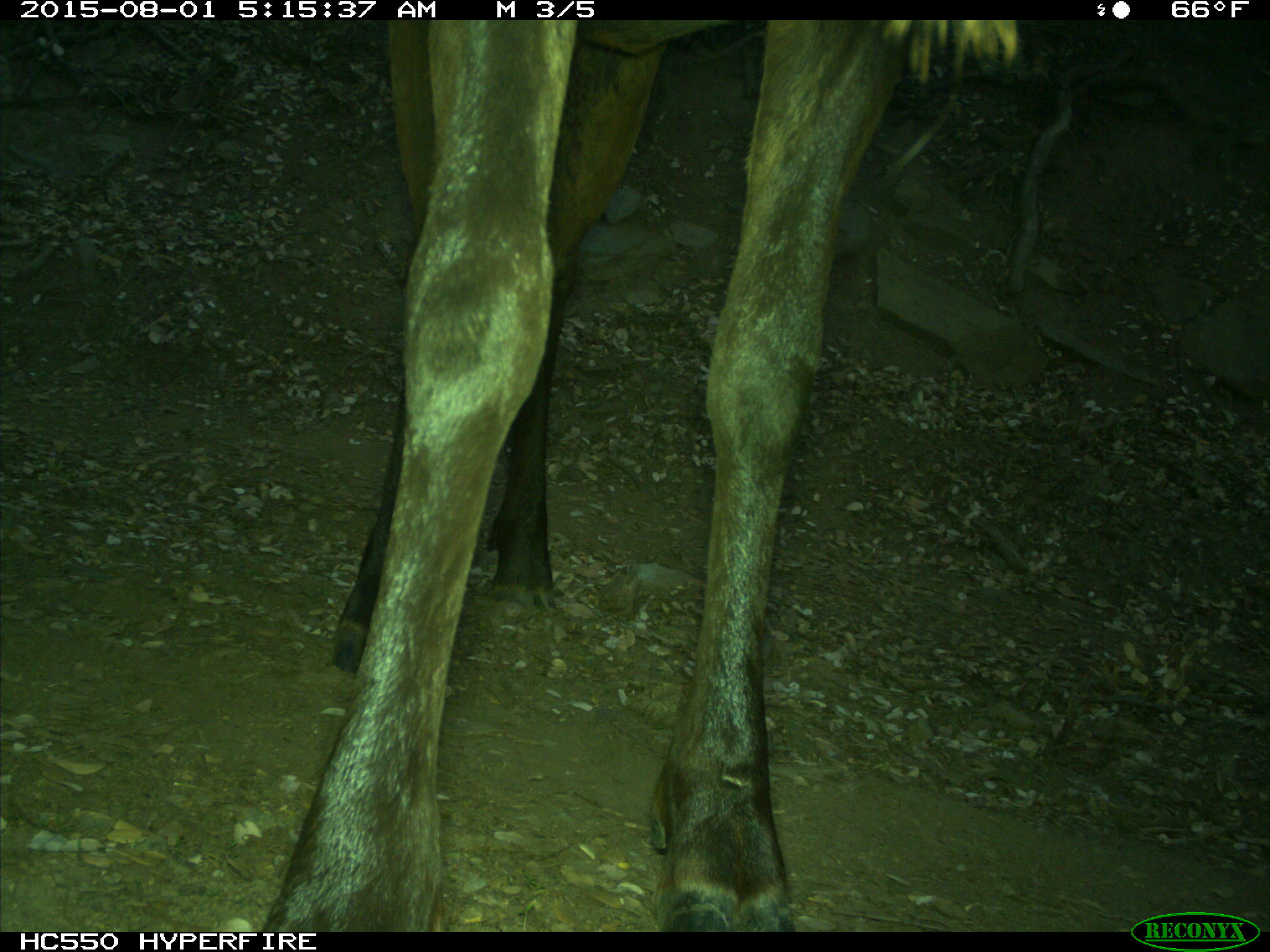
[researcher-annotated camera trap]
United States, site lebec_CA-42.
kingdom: Animalia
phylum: Chordata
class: Mammalia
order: Artiodactyla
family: Cervidae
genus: Cervus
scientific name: Cervus canadensis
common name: elk